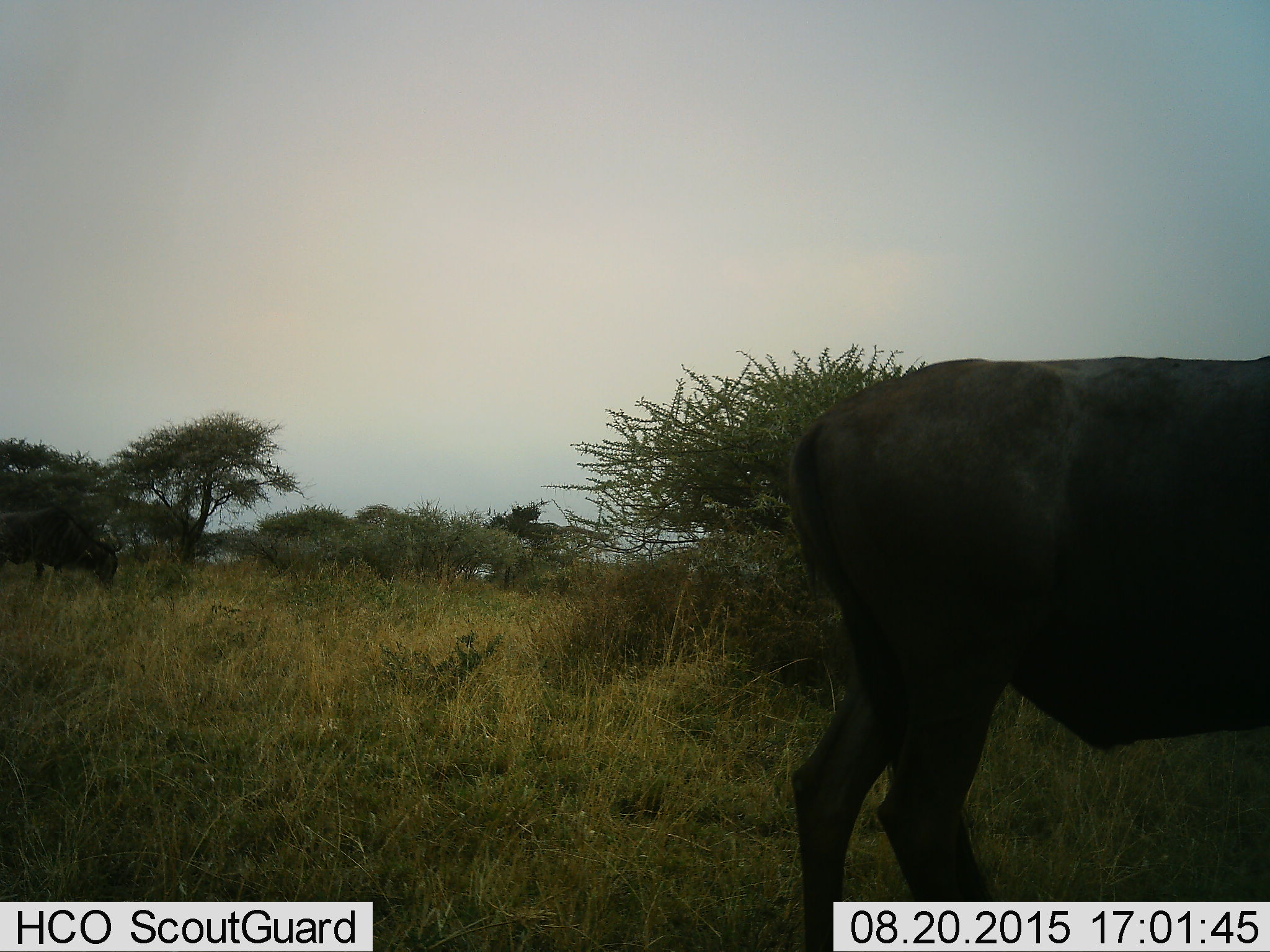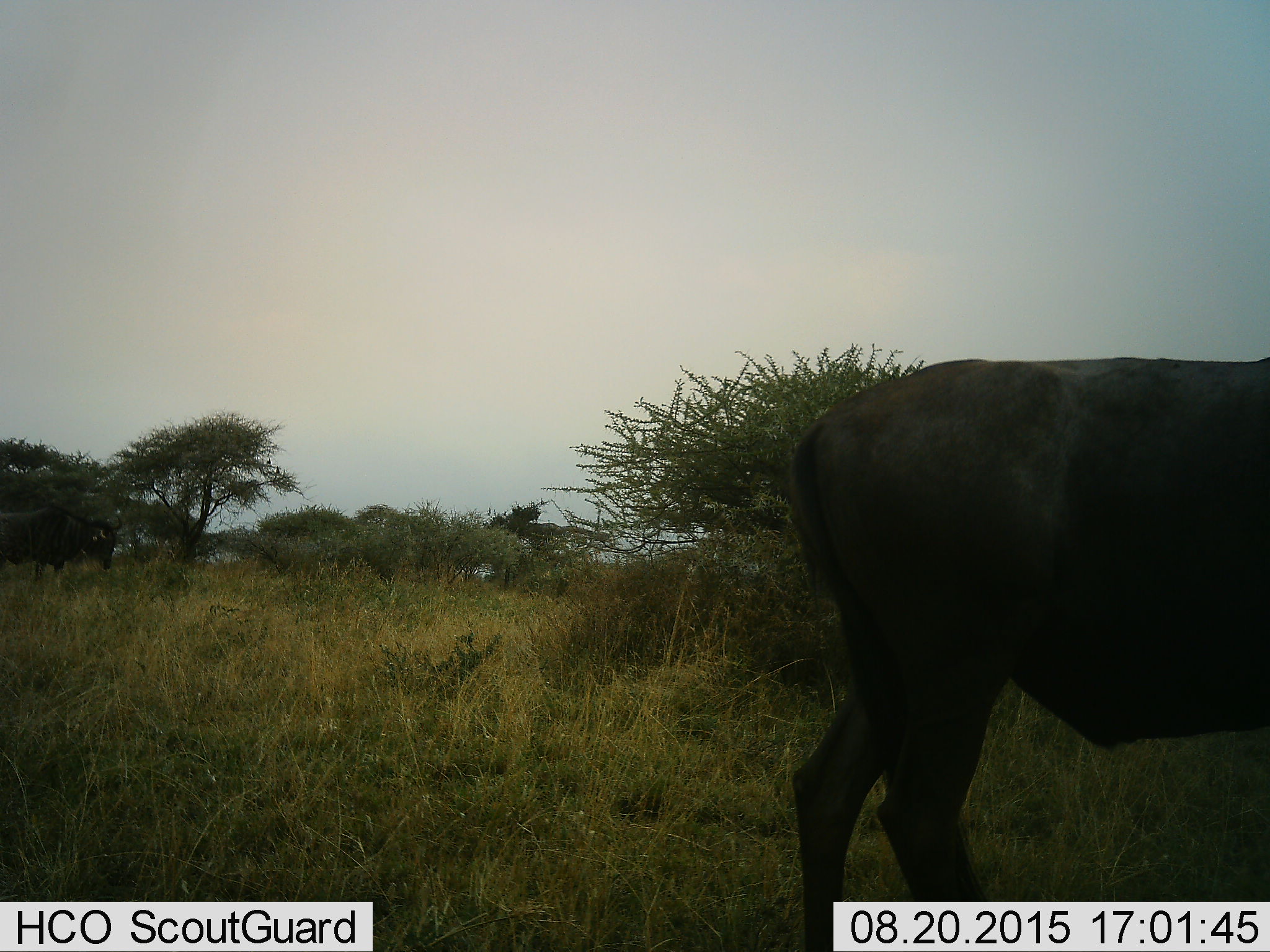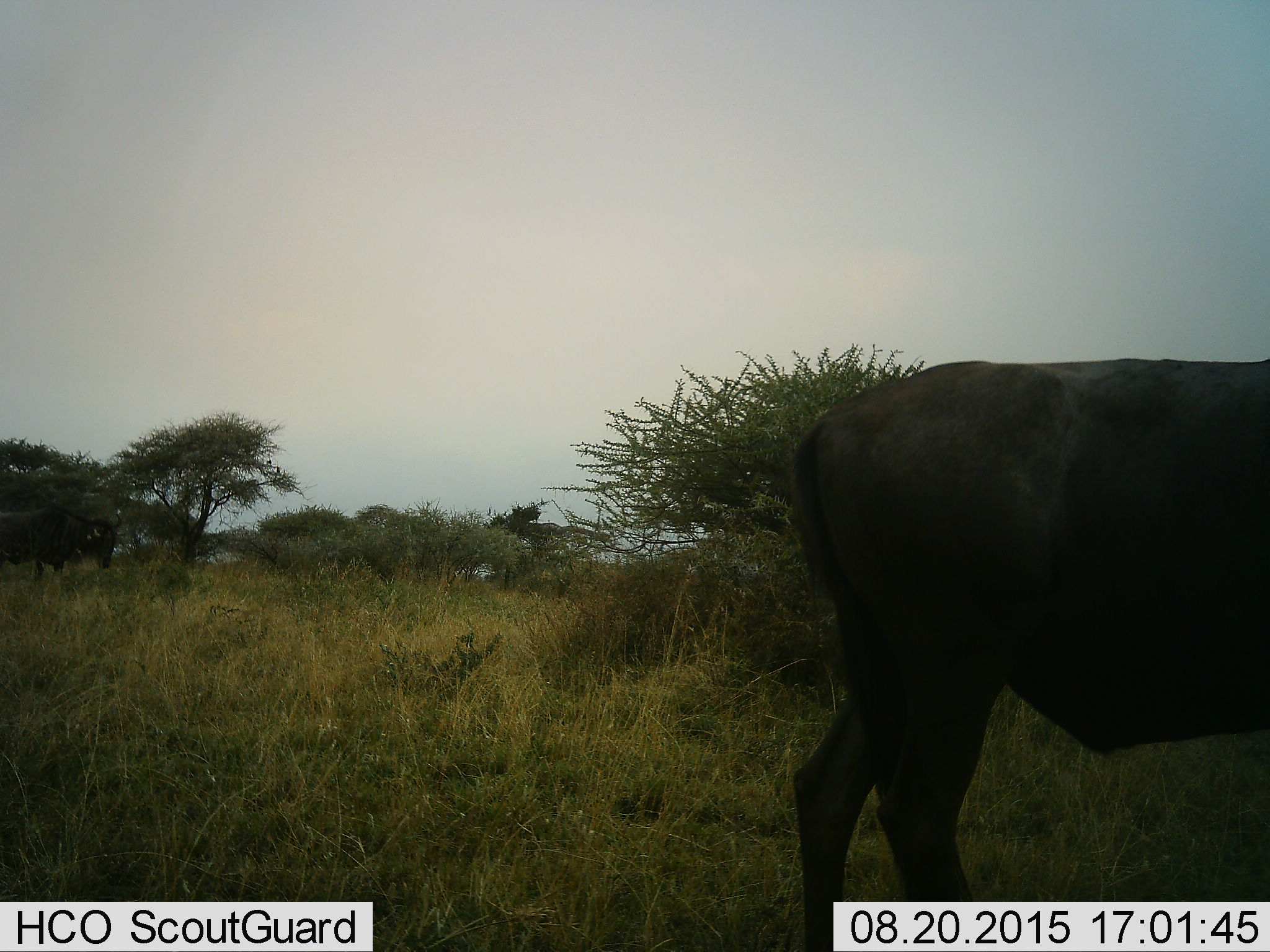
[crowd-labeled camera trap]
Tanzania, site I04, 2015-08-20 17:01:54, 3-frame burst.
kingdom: Animalia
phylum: Chordata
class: Mammalia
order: Artiodactyla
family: Bovidae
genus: Syncerus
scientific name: Syncerus caffer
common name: cape buffalo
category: buffalo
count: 2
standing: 67%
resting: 17%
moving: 0%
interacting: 0%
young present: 0%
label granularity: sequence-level